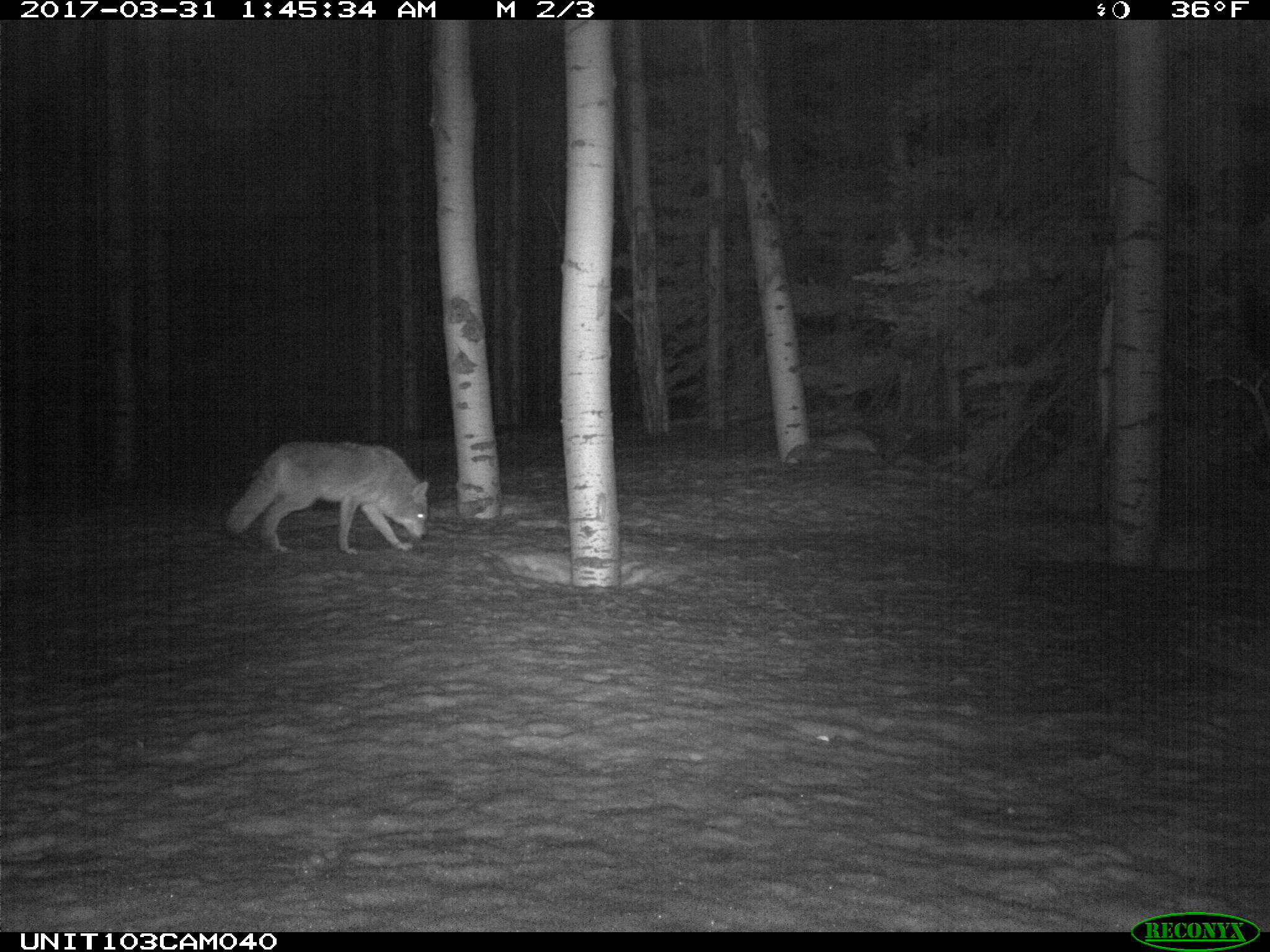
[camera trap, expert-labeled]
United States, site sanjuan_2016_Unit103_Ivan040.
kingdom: Animalia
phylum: Chordata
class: Mammalia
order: Carnivora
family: Canidae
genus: Canis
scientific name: Canis latrans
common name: coyote